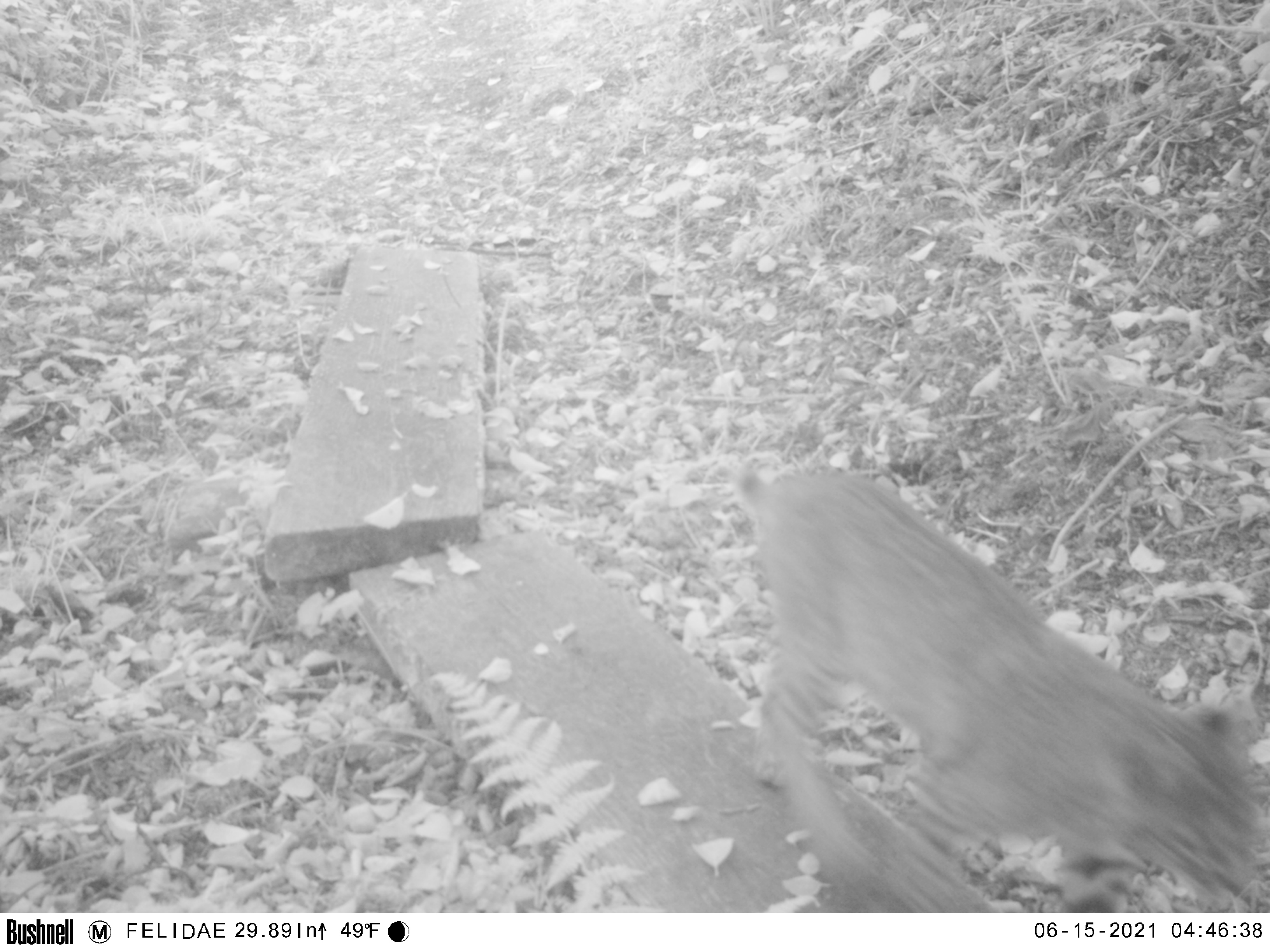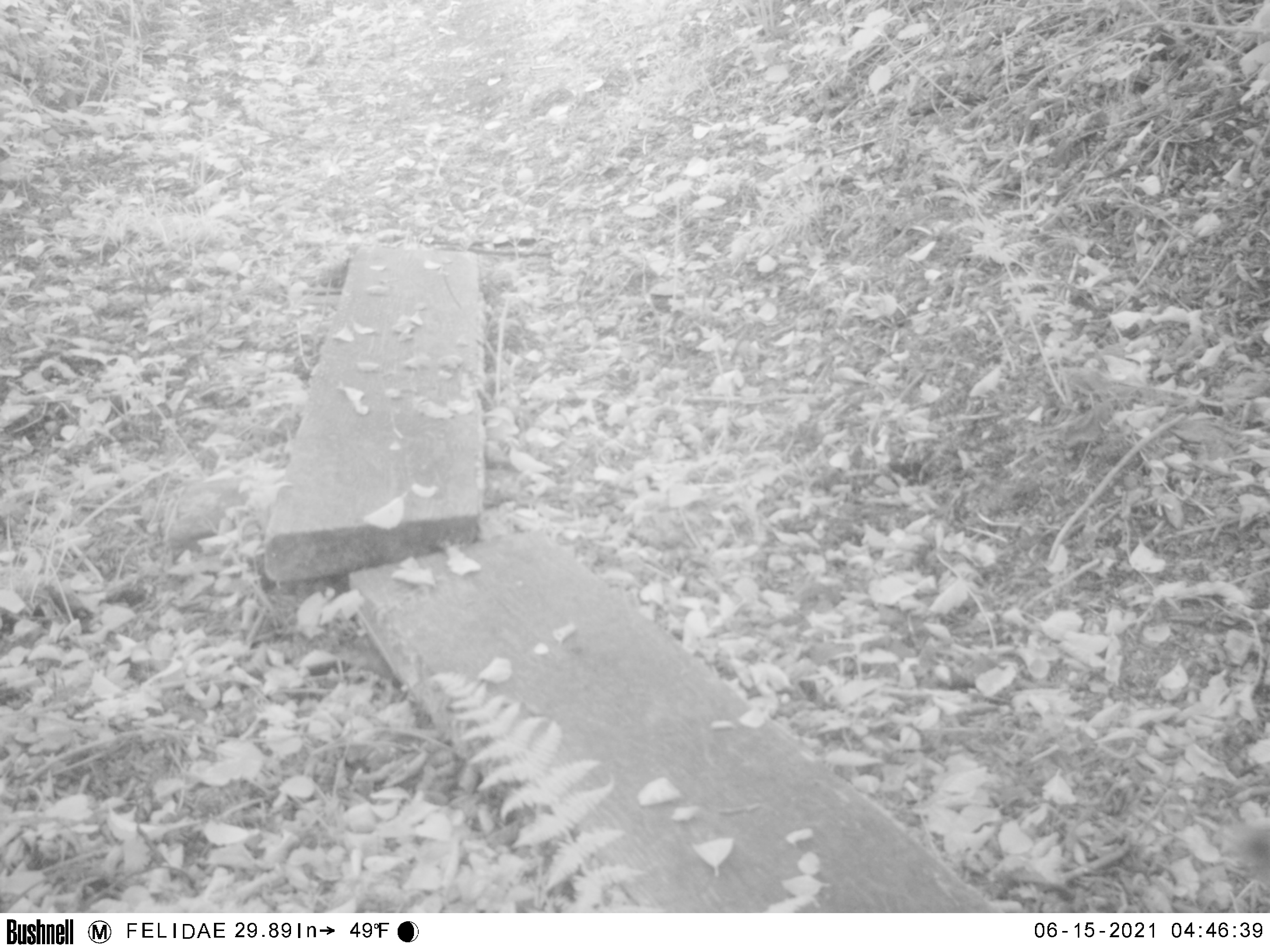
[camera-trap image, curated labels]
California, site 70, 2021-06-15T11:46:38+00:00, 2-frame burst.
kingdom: Animalia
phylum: Chordata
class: Mammalia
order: Carnivora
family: Felidae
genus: Lynx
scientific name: Lynx rufus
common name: bobcat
Bobcat (Lynx rufus).